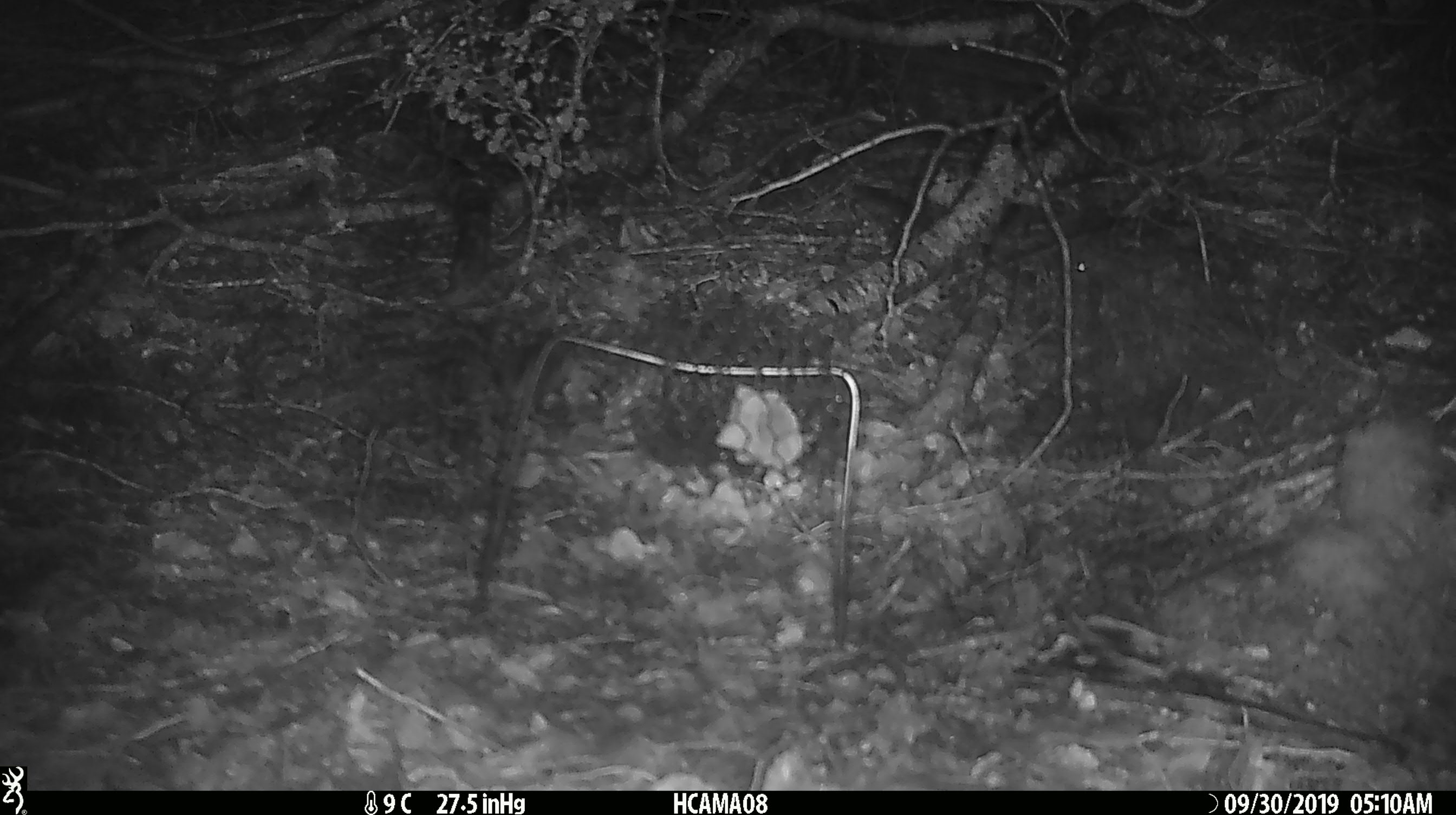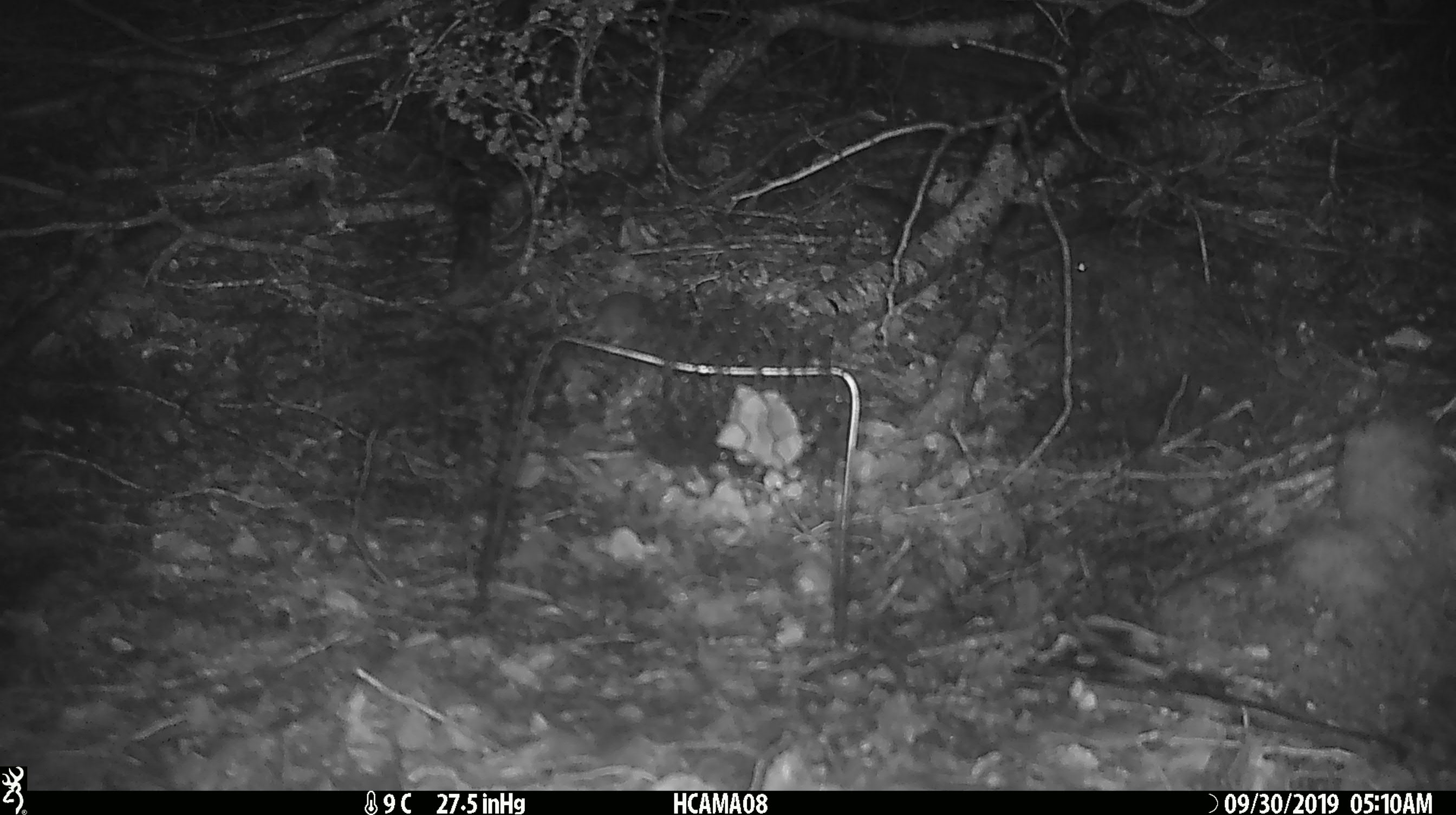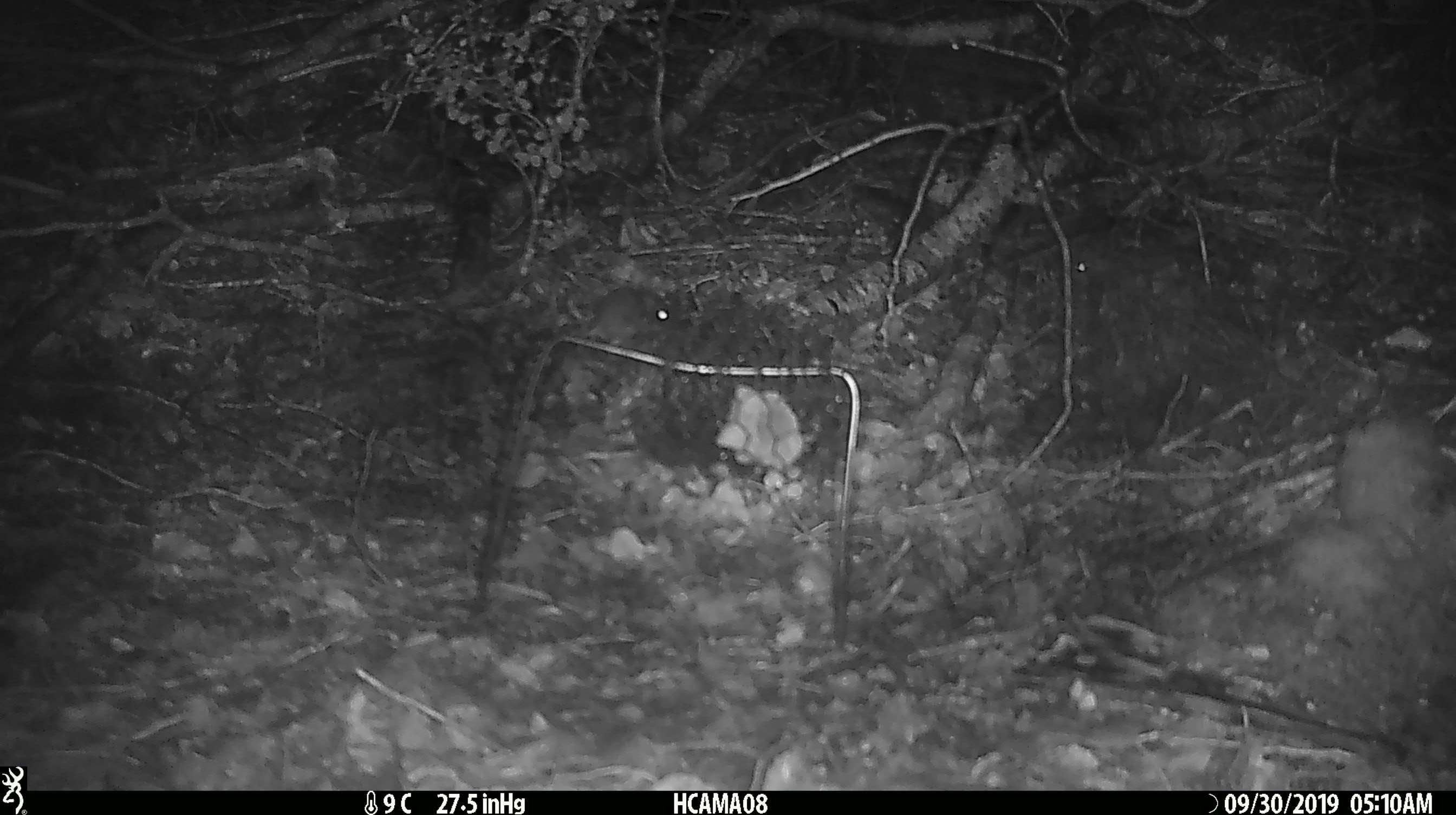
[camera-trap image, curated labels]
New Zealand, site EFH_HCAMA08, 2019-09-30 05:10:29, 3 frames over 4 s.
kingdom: Animalia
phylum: Chordata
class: Mammalia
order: Rodentia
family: Muridae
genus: Mus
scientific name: Mus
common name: mouse